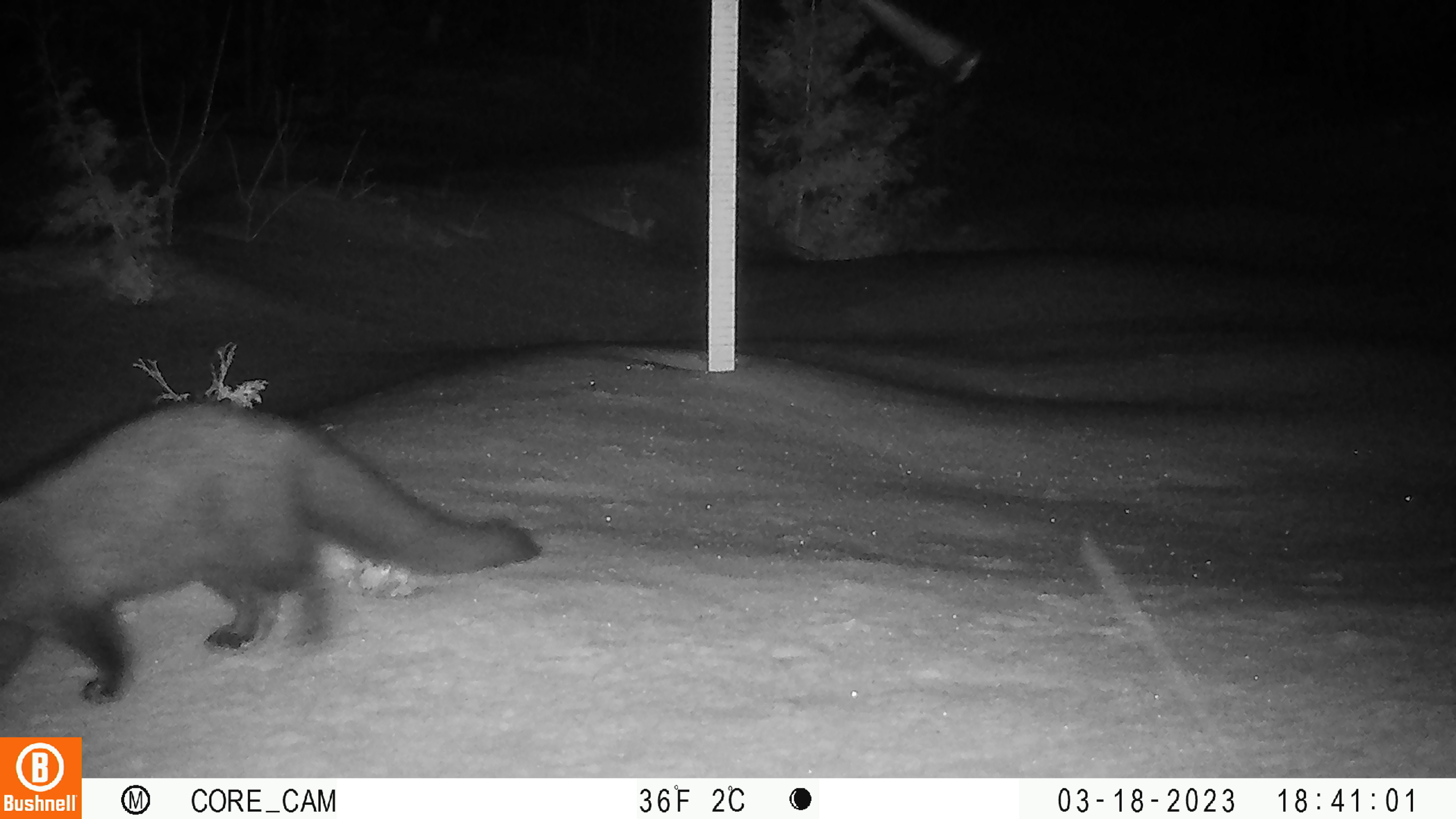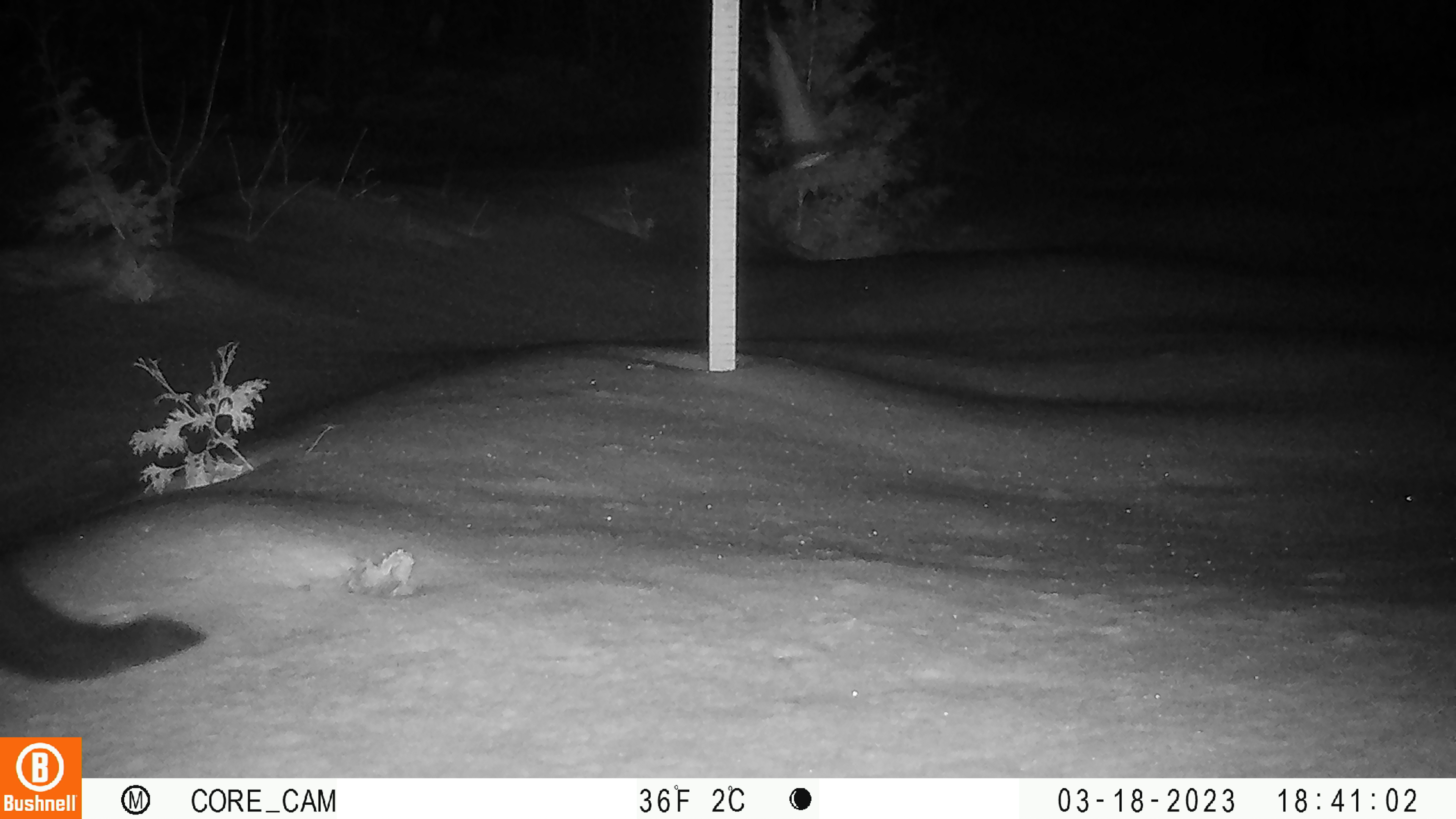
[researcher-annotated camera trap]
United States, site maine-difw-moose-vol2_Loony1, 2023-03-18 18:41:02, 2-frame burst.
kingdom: Animalia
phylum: Chordata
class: Mammalia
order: Carnivora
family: Mustelidae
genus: Pekania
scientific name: Pekania pennanti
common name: fisher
Fisher (Pekania pennanti).